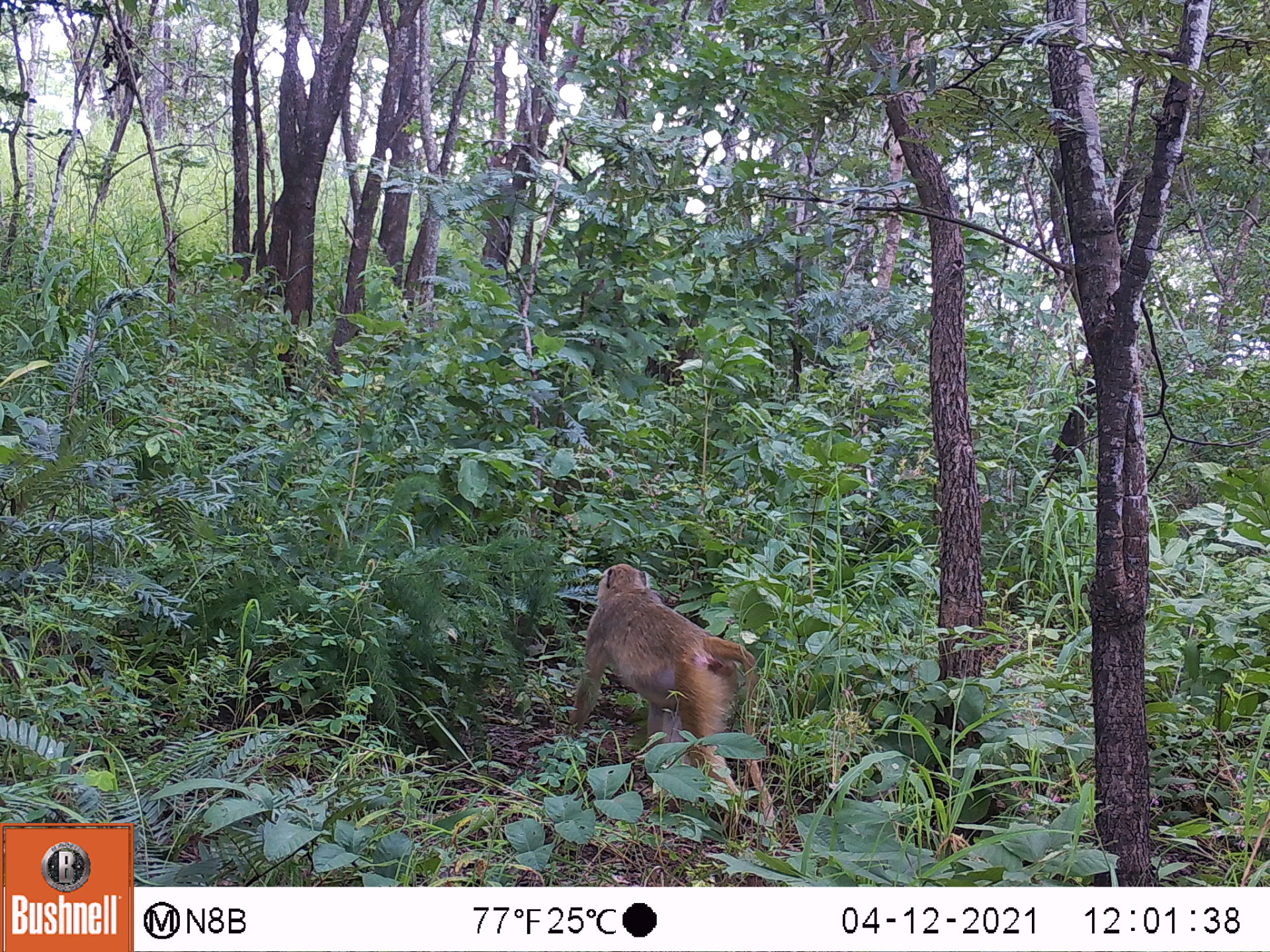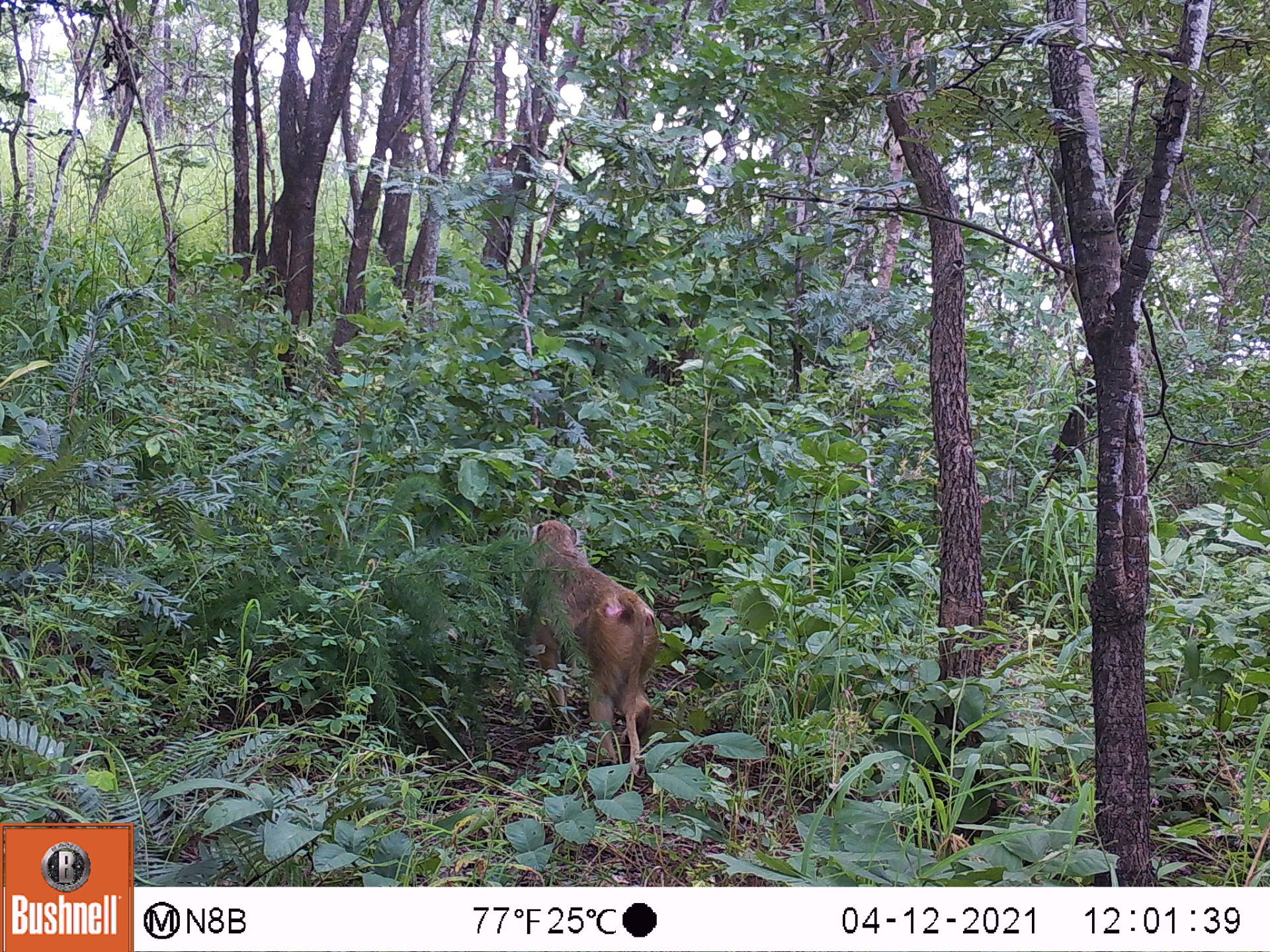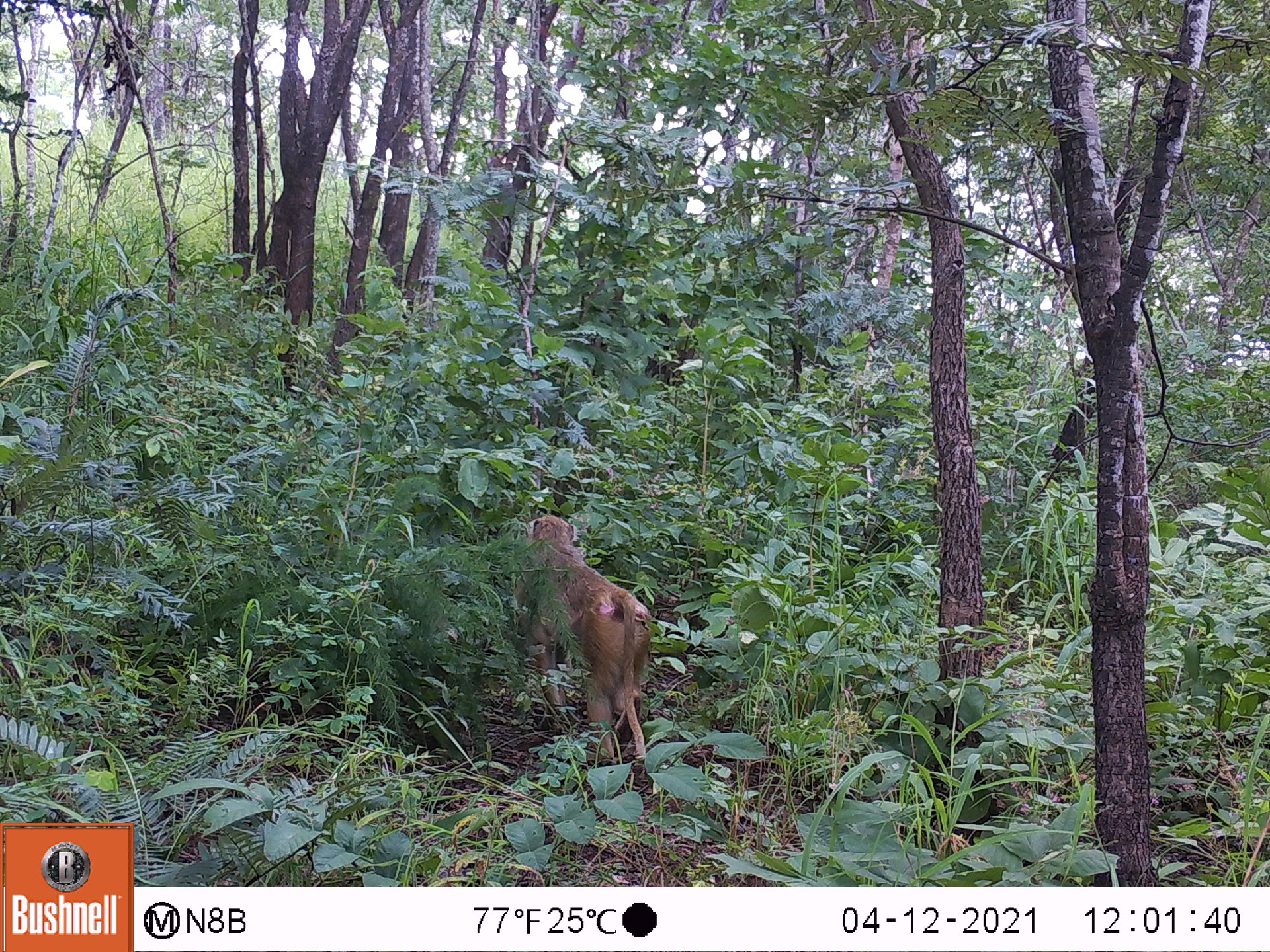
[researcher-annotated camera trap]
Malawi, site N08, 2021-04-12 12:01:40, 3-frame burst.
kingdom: Animalia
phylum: Chordata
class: Mammalia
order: Primates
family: Cercopithecidae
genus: Papio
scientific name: Papio cynocephalus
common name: yellow baboon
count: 1